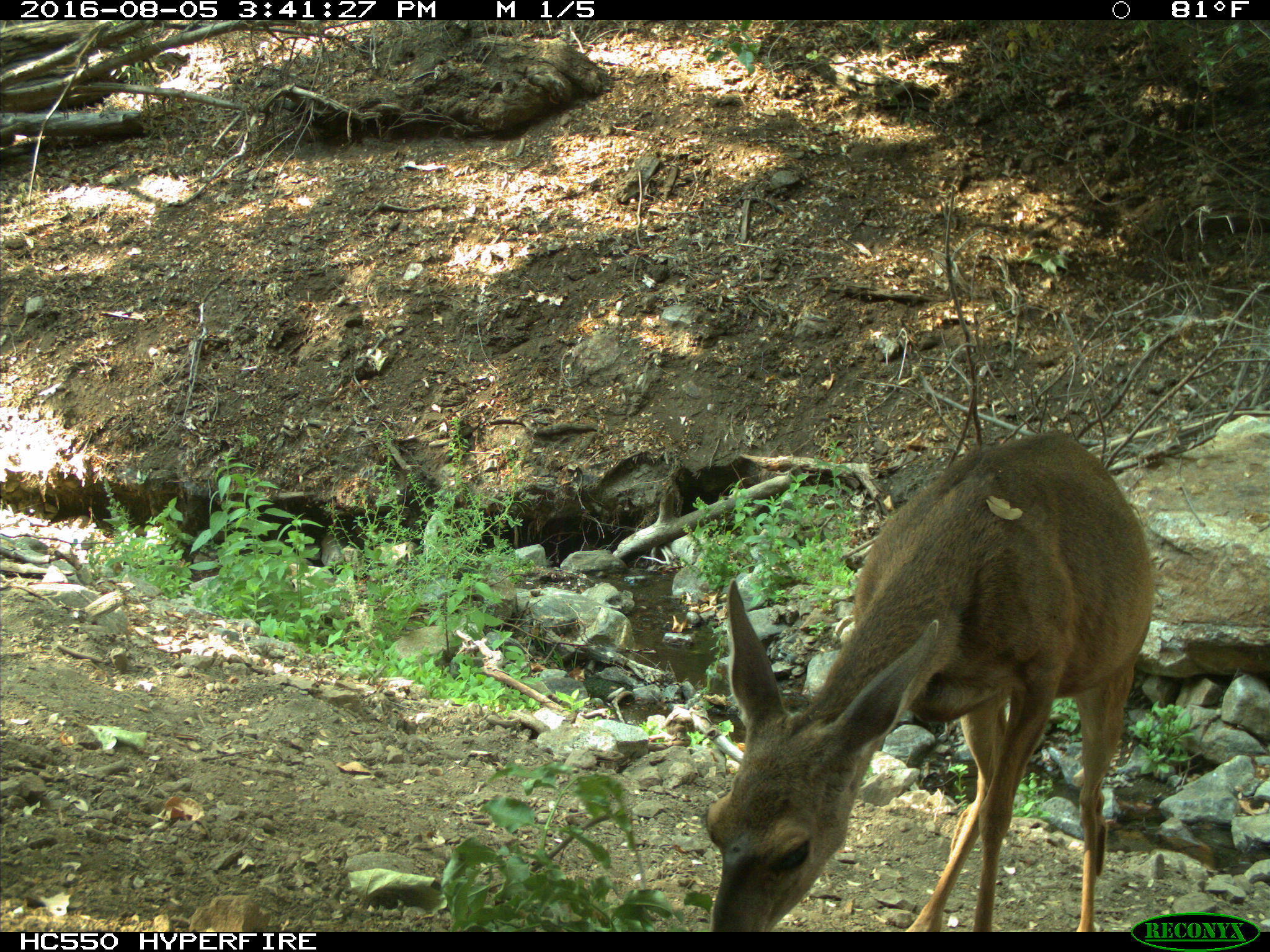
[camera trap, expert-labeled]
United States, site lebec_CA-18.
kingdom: Animalia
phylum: Chordata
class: Mammalia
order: Artiodactyla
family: Cervidae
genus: Odocoileus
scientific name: Odocoileus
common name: deer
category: unidentified deer